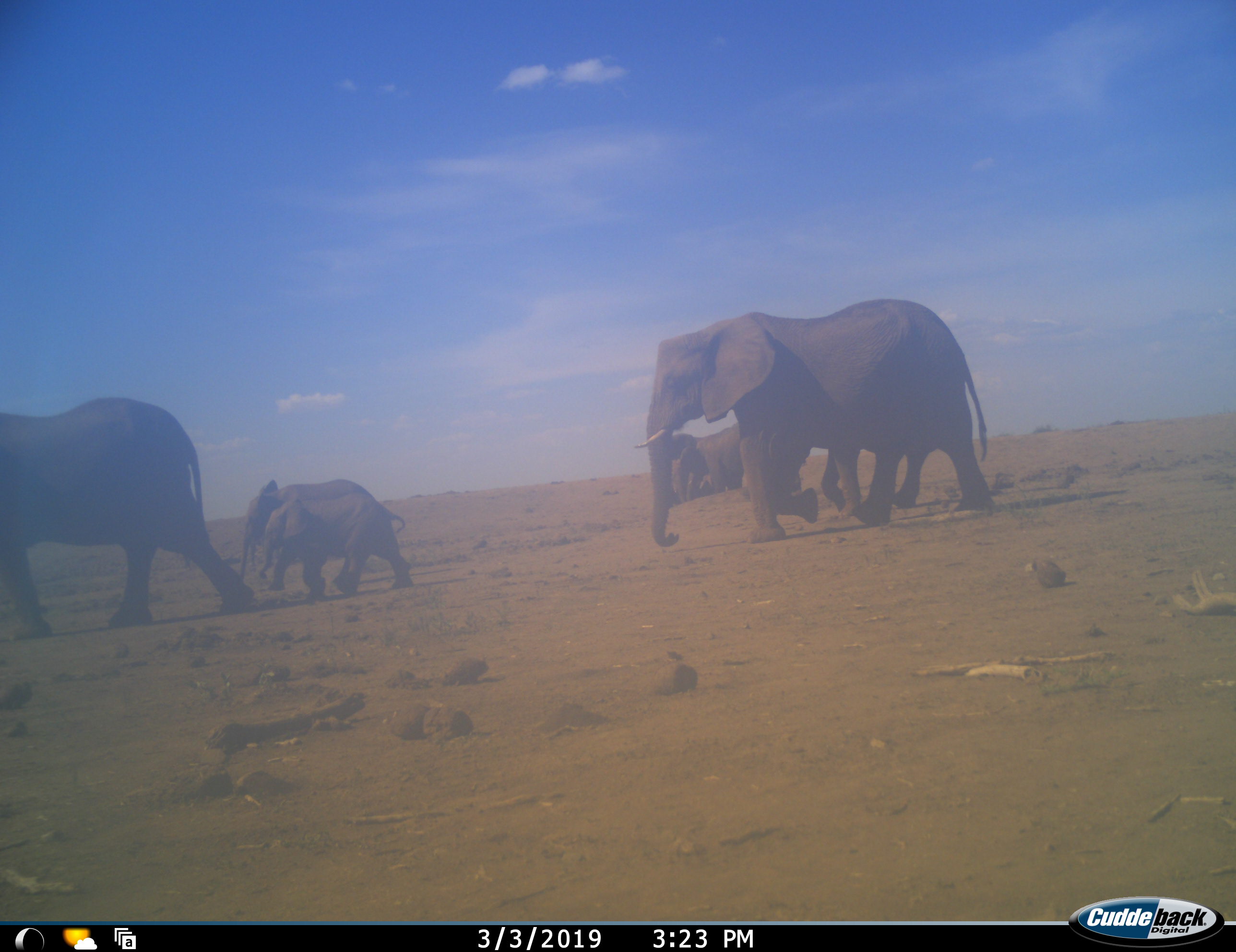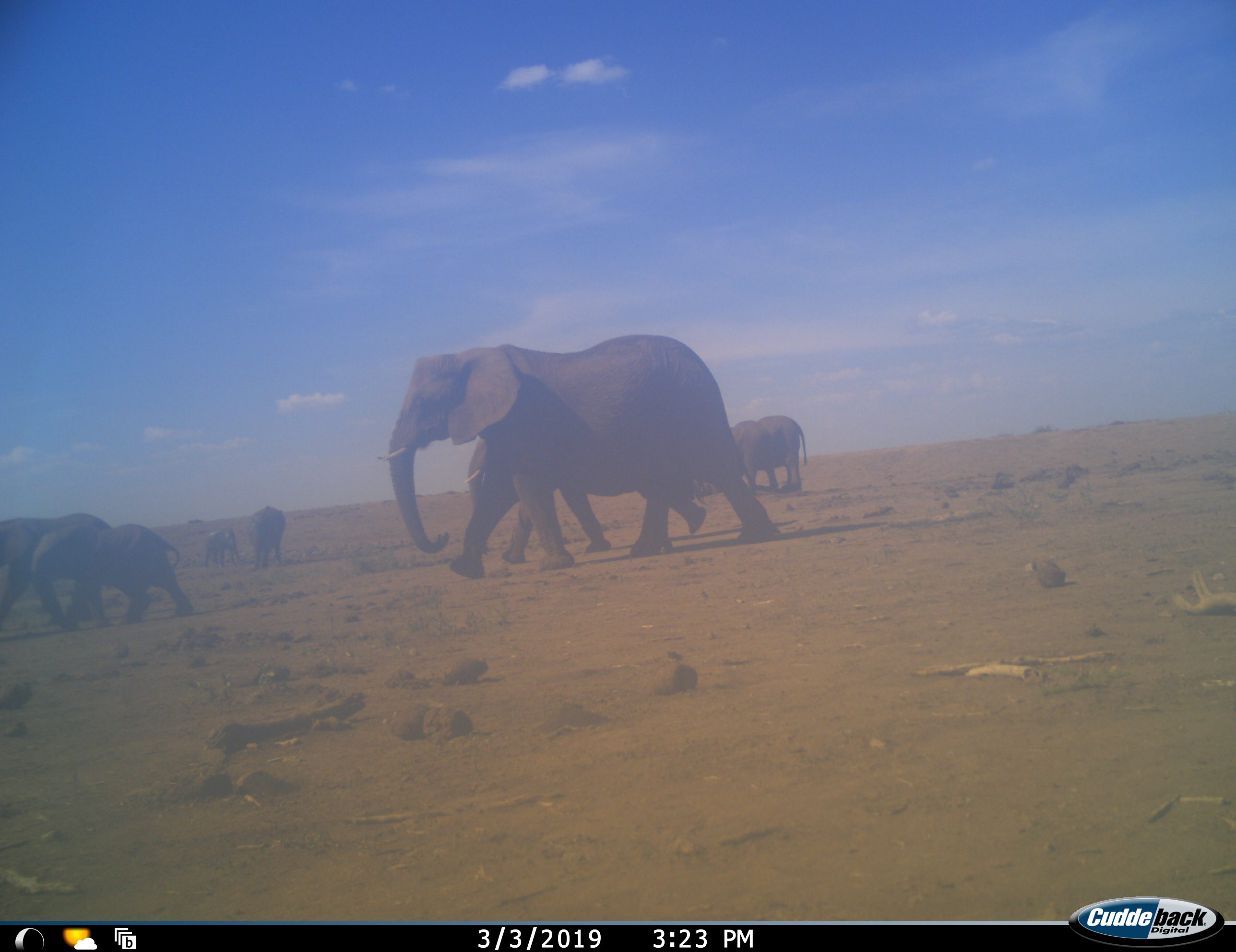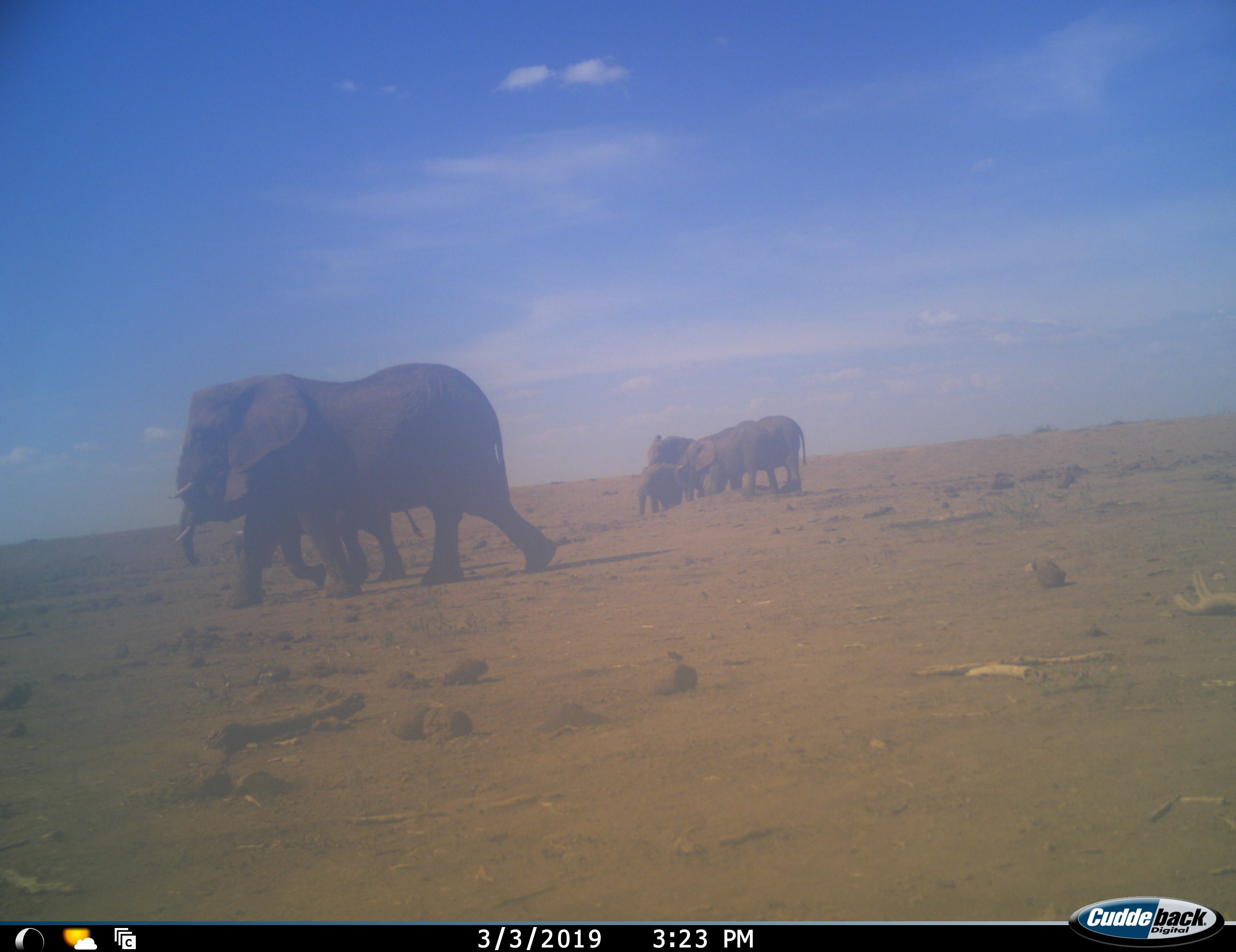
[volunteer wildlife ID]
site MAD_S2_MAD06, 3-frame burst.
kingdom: Animalia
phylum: Chordata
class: Mammalia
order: Proboscidea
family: Elephantidae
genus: Loxodonta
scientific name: Loxodonta africana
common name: african bush elephant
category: elephant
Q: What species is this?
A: Elephant (african bush elephant) (Loxodonta africana).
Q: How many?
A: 8.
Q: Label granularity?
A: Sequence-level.